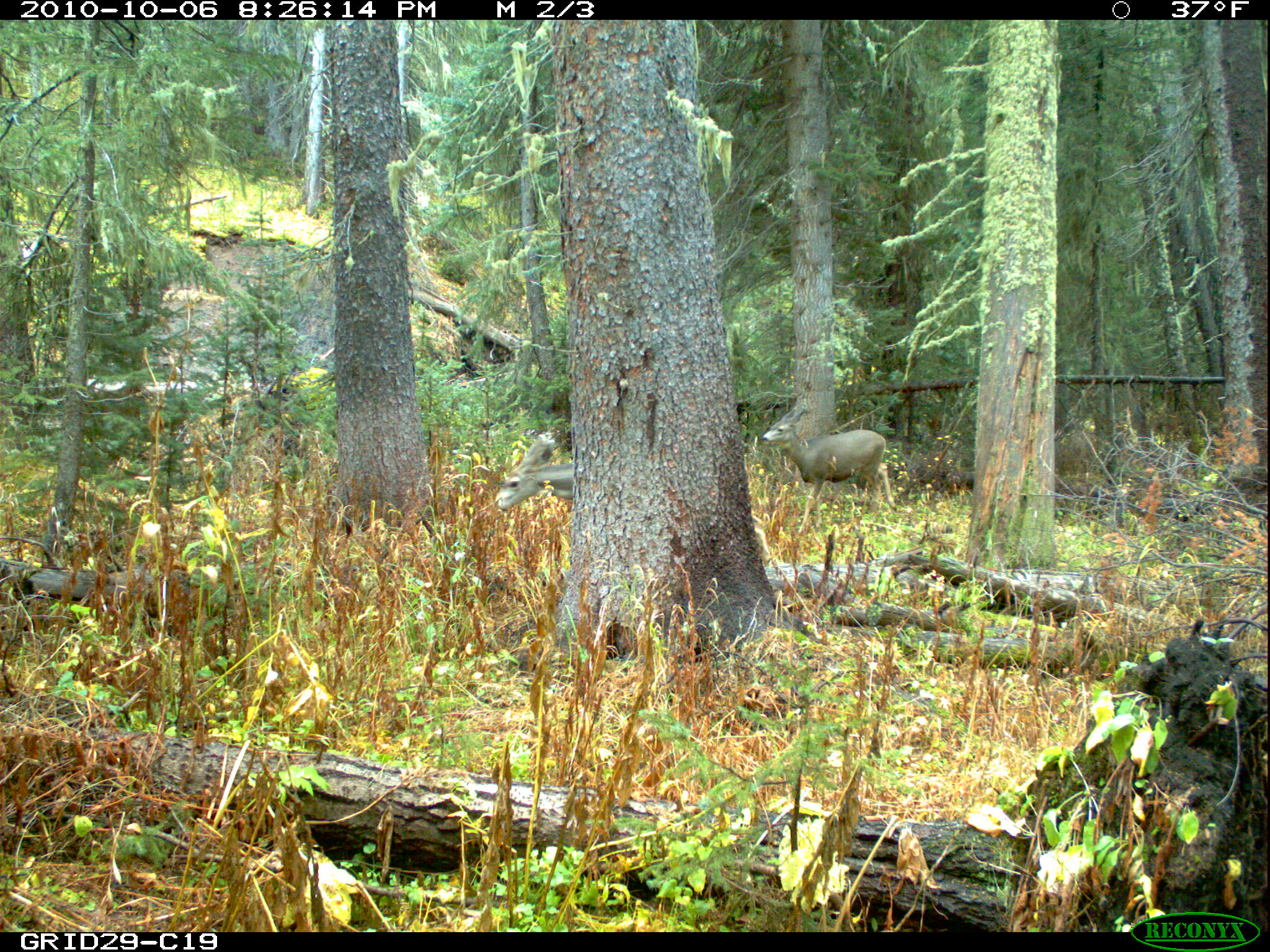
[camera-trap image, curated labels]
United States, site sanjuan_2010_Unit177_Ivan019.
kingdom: Animalia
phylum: Chordata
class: Mammalia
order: Artiodactyla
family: Cervidae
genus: Odocoileus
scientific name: Odocoileus hemionus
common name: mule deer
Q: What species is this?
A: Odocoileus hemionus (mule deer).